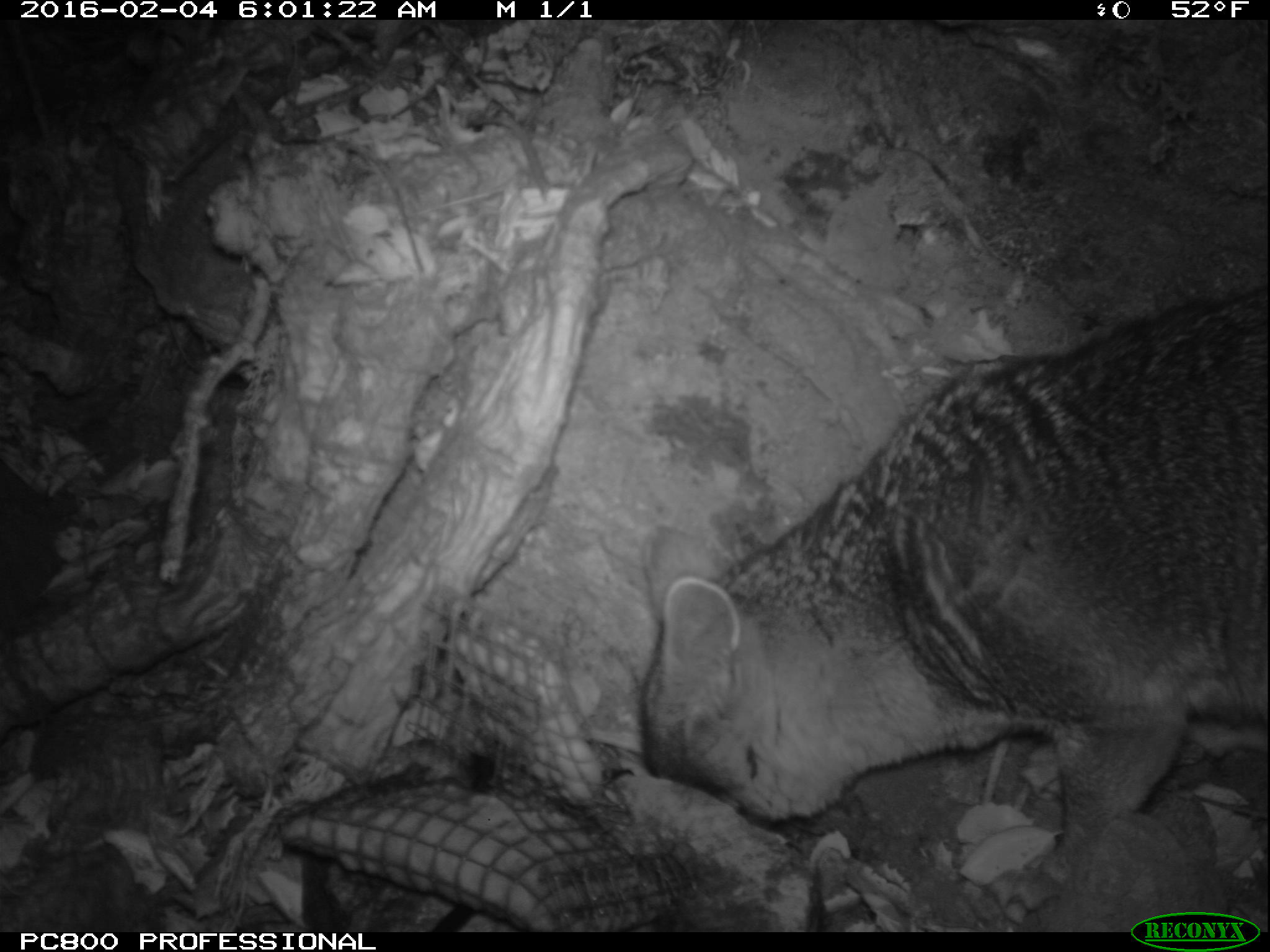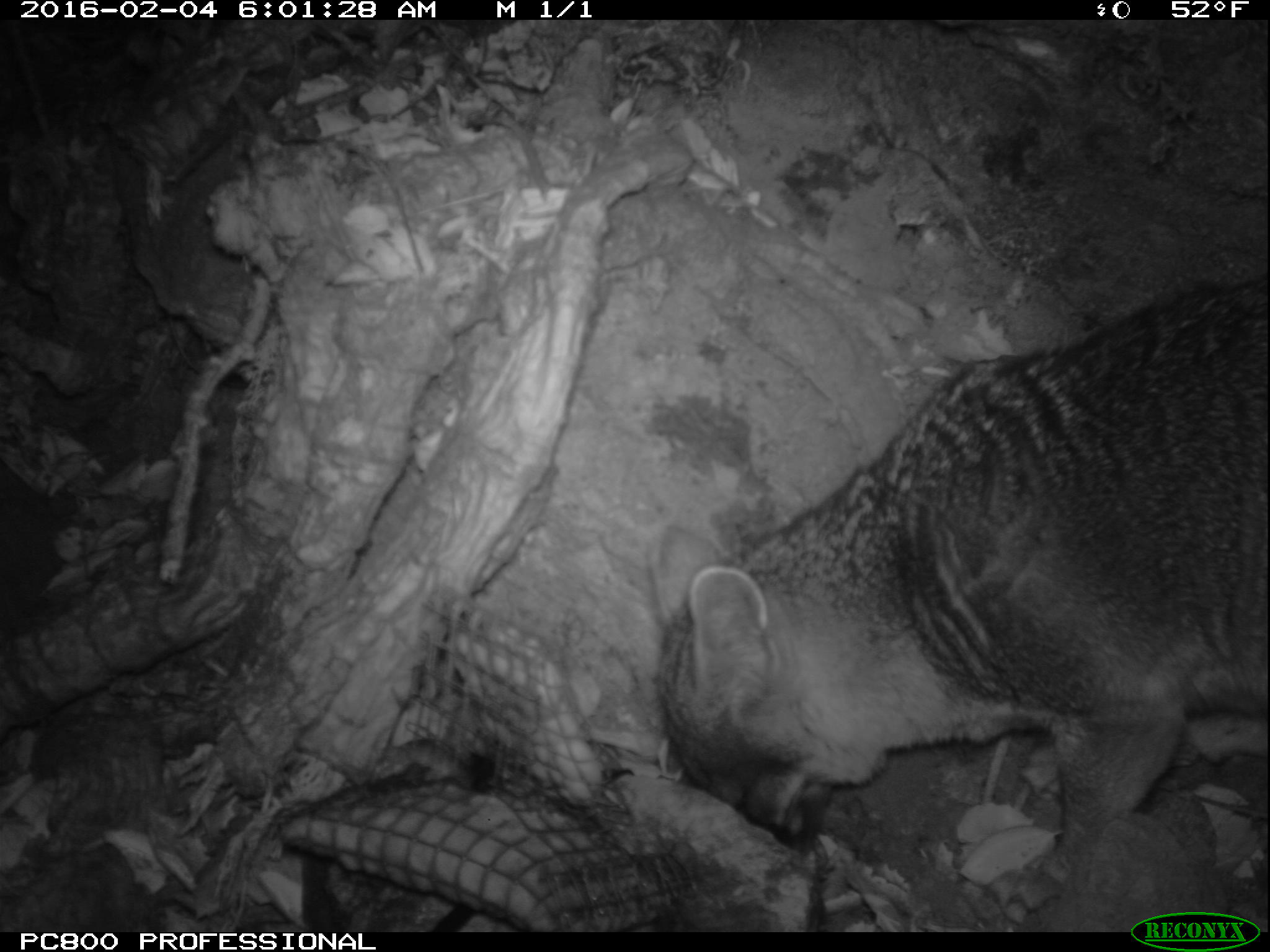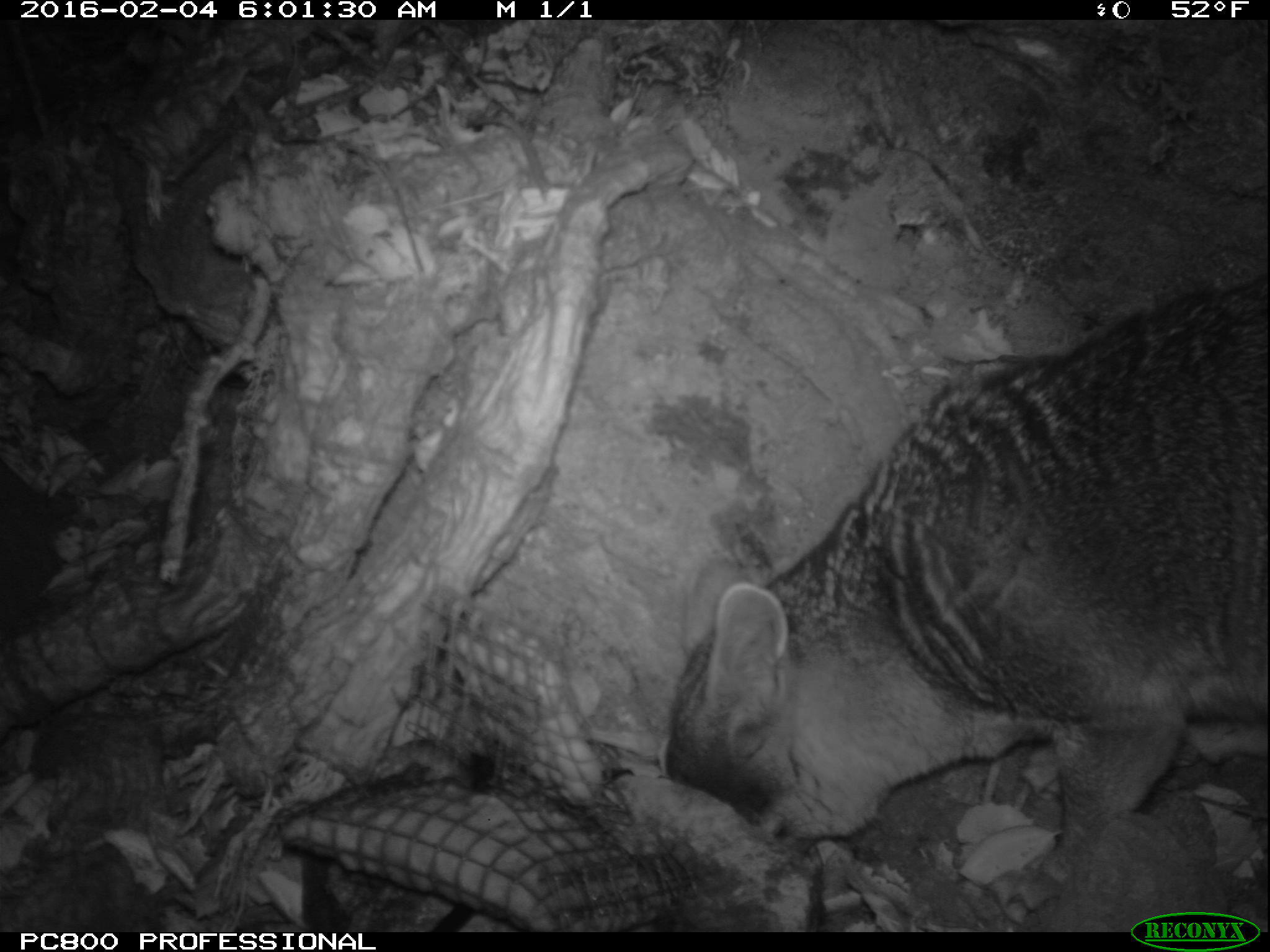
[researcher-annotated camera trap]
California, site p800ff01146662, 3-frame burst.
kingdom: Animalia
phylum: Chordata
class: Mammalia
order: Carnivora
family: Canidae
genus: Urocyon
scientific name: Urocyon littoralis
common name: island fox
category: fox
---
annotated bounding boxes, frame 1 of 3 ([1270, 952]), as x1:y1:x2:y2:
fox: 639:286:1269:923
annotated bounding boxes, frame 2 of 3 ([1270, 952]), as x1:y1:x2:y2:
fox: 652:275:1269:925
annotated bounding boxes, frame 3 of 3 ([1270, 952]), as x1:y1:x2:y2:
fox: 664:271:1267:922